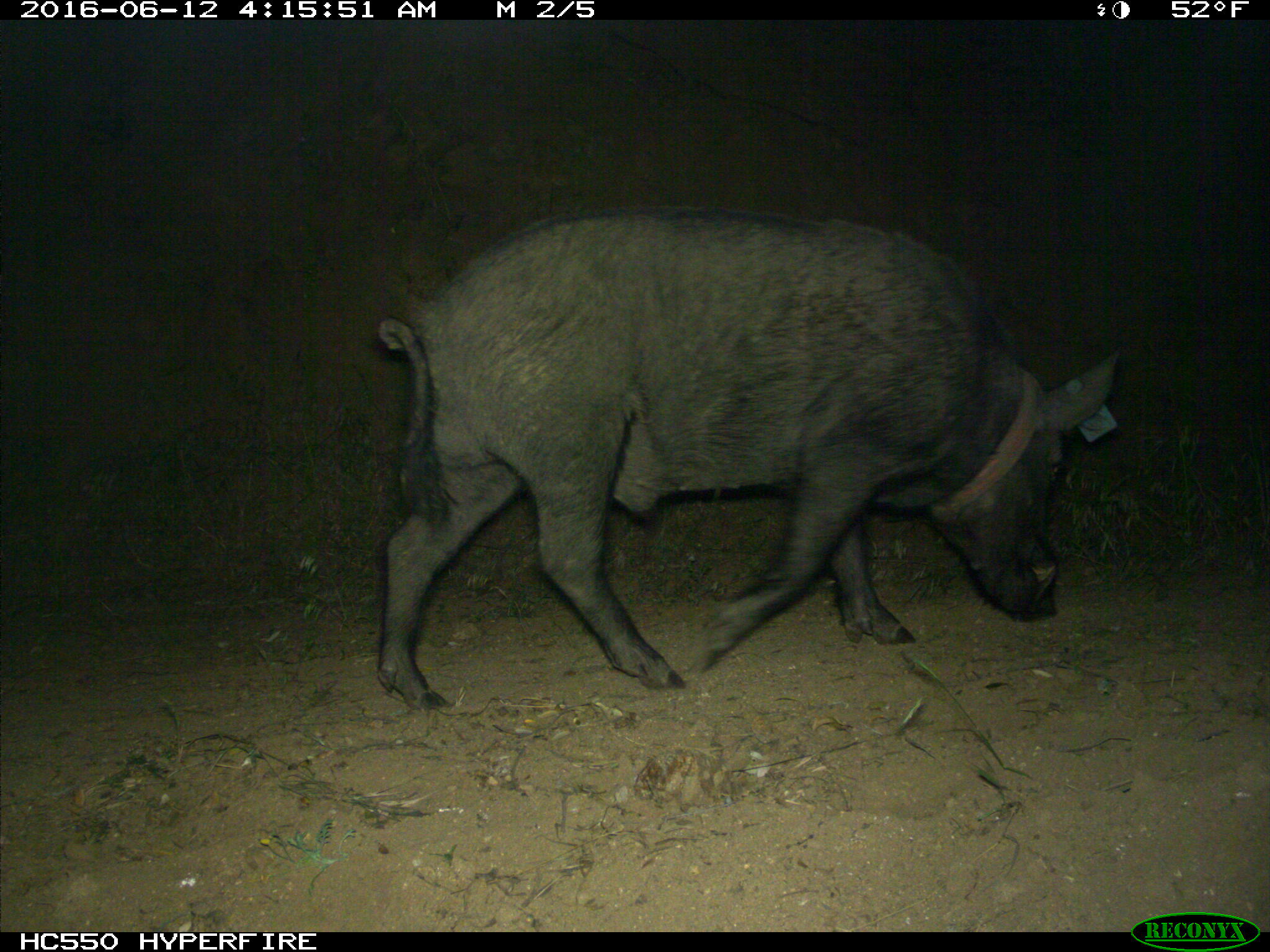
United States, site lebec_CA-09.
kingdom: Animalia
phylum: Chordata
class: Mammalia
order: Artiodactyla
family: Suidae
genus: Sus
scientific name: Sus scrofa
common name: wild boar